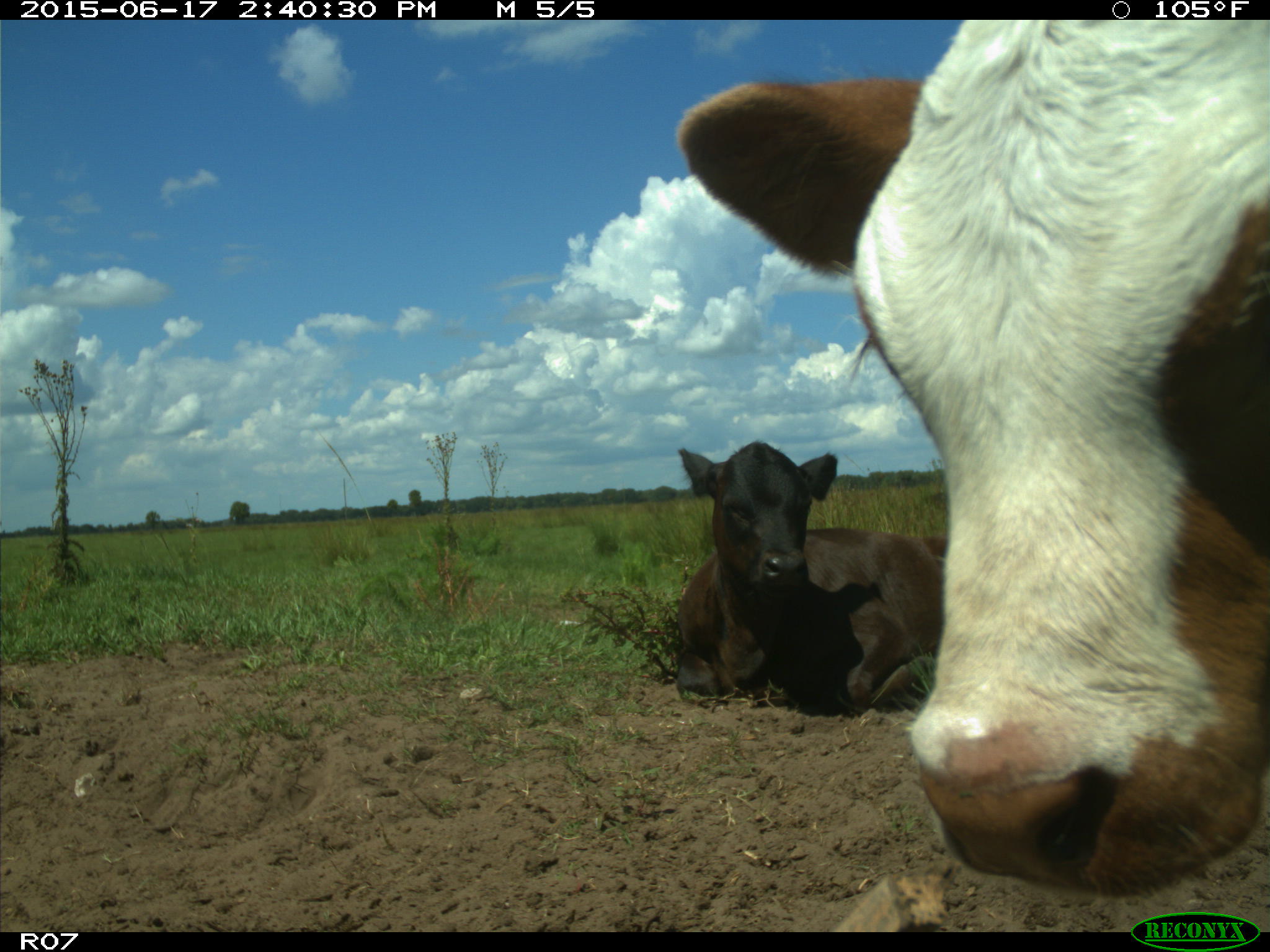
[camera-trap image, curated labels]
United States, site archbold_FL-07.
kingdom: Animalia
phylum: Chordata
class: Mammalia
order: Artiodactyla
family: Bovidae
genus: Bos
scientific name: Bos taurus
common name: domestic cow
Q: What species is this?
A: Bos taurus (domestic cow).